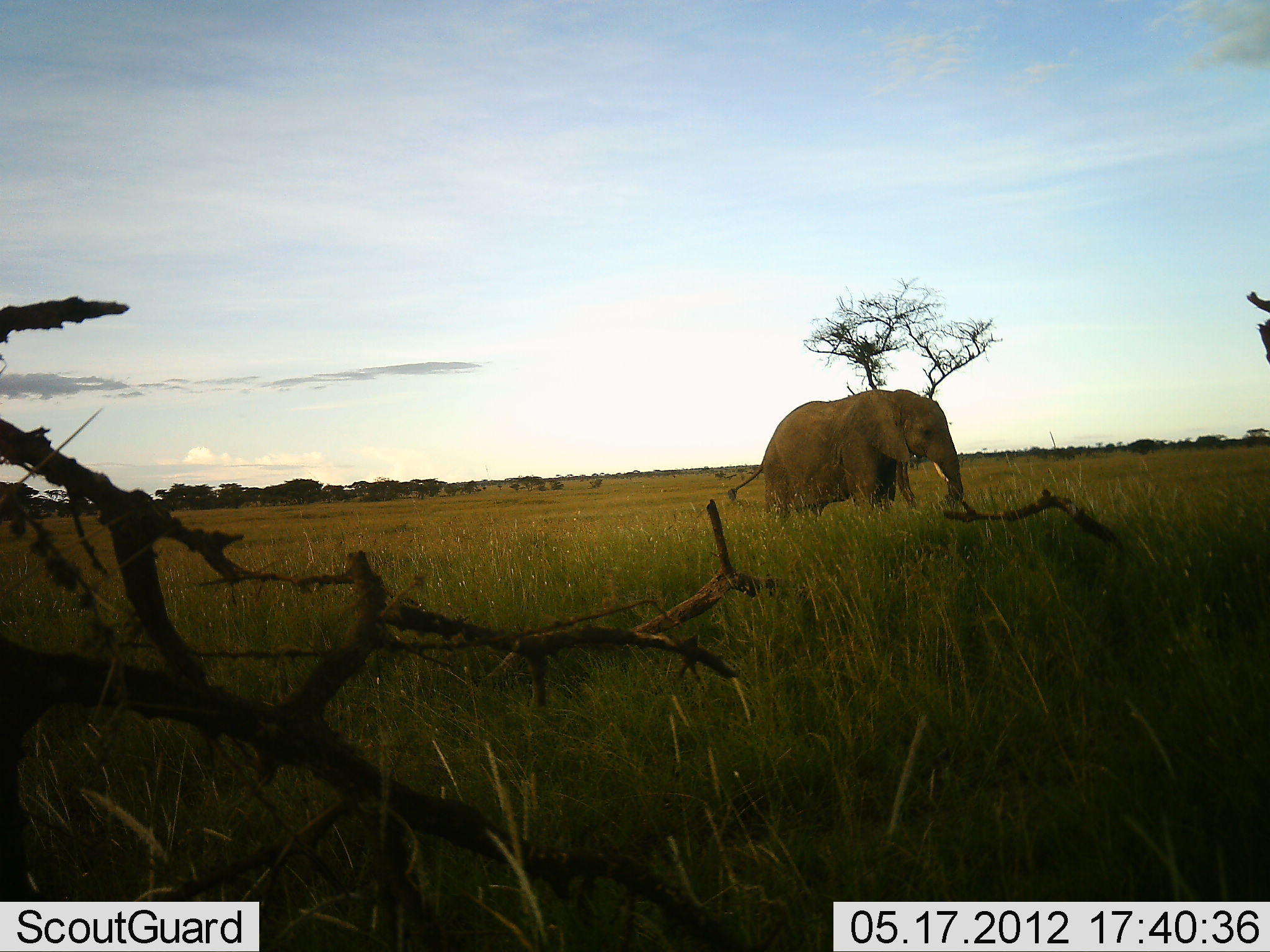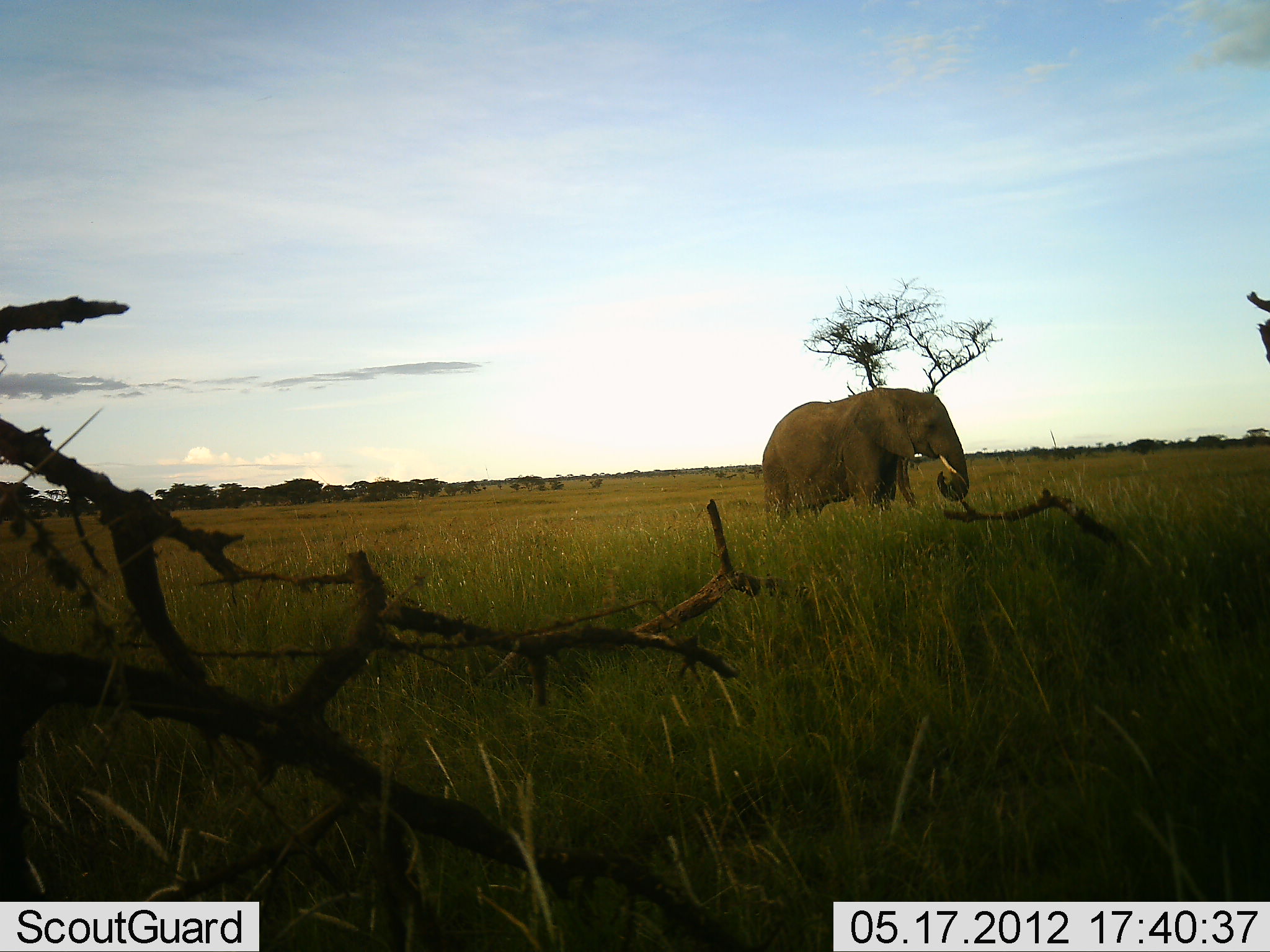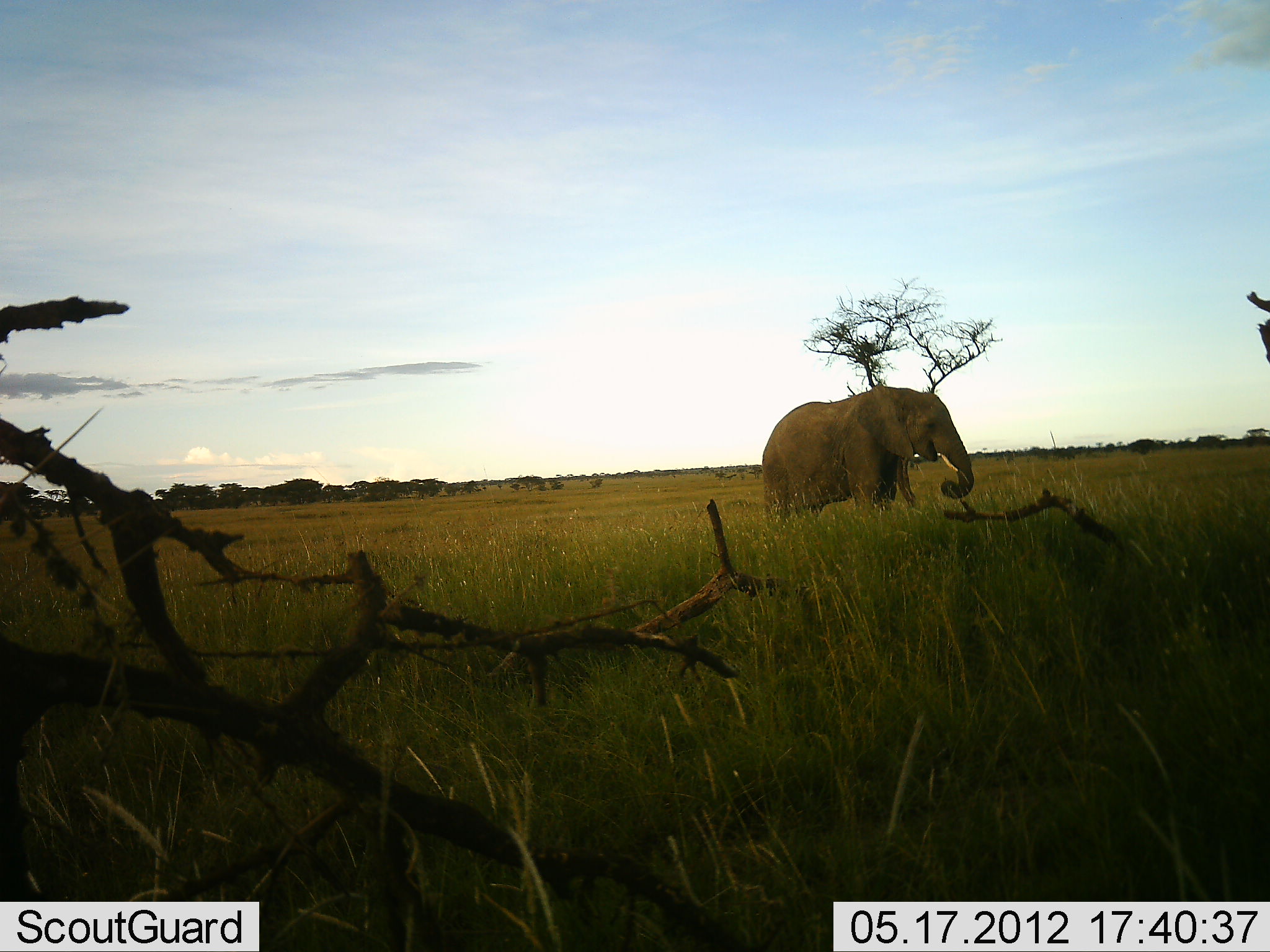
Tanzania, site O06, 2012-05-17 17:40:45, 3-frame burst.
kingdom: Animalia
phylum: Chordata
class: Mammalia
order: Proboscidea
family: Elephantidae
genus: Loxodonta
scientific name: Loxodonta africana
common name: african bush elephant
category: elephant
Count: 1.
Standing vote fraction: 38%.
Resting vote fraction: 0%.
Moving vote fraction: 12%.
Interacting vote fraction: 0%.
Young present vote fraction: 0%.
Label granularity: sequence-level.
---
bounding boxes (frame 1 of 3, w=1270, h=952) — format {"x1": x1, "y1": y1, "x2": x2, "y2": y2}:
animal: {"x1": 727, "y1": 389, "x2": 963, "y2": 526}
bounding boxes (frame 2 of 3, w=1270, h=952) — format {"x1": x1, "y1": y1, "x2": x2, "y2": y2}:
animal: {"x1": 761, "y1": 388, "x2": 969, "y2": 532}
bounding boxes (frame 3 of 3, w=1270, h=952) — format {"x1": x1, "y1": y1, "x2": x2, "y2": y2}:
animal: {"x1": 761, "y1": 388, "x2": 977, "y2": 532}